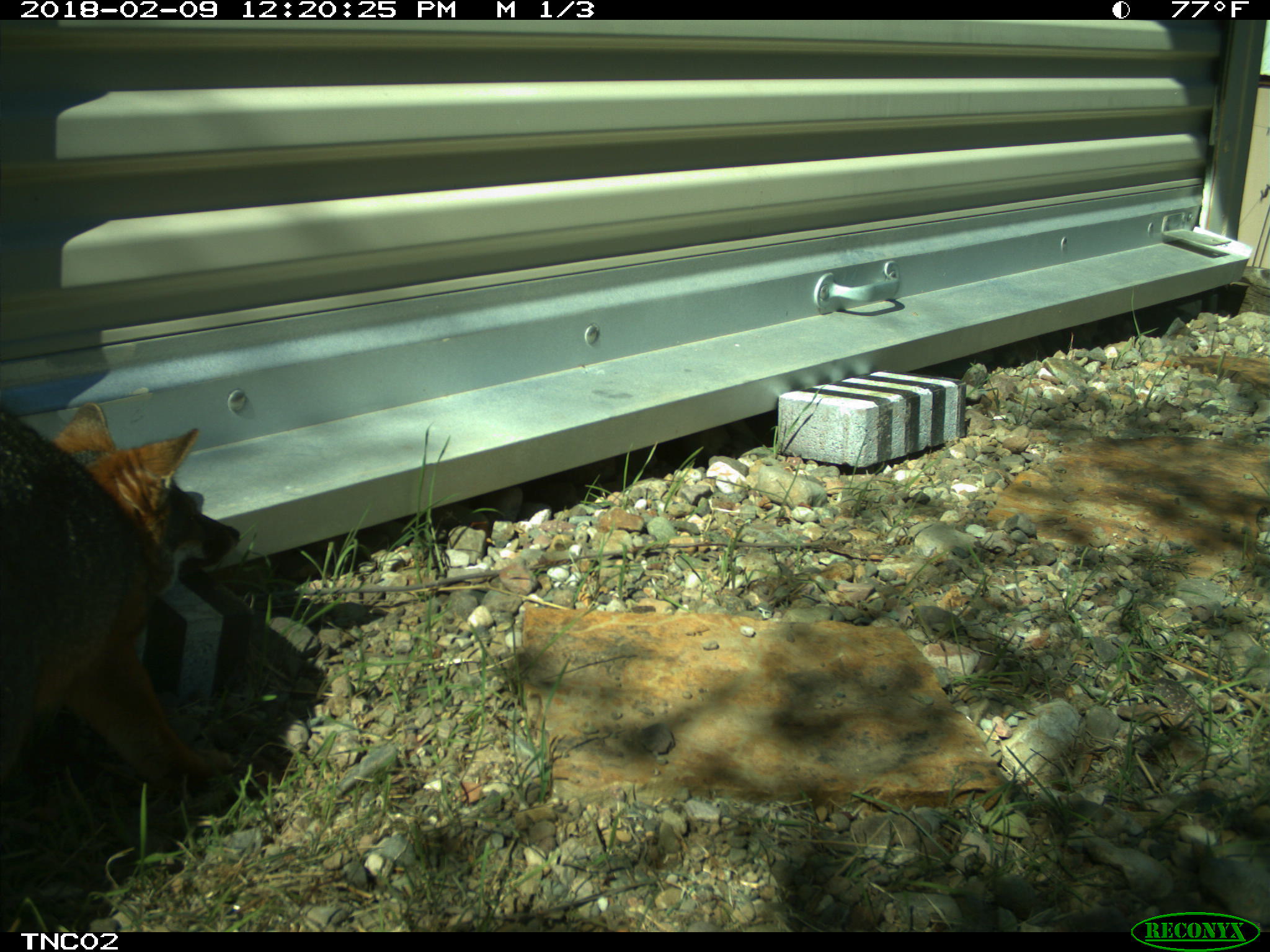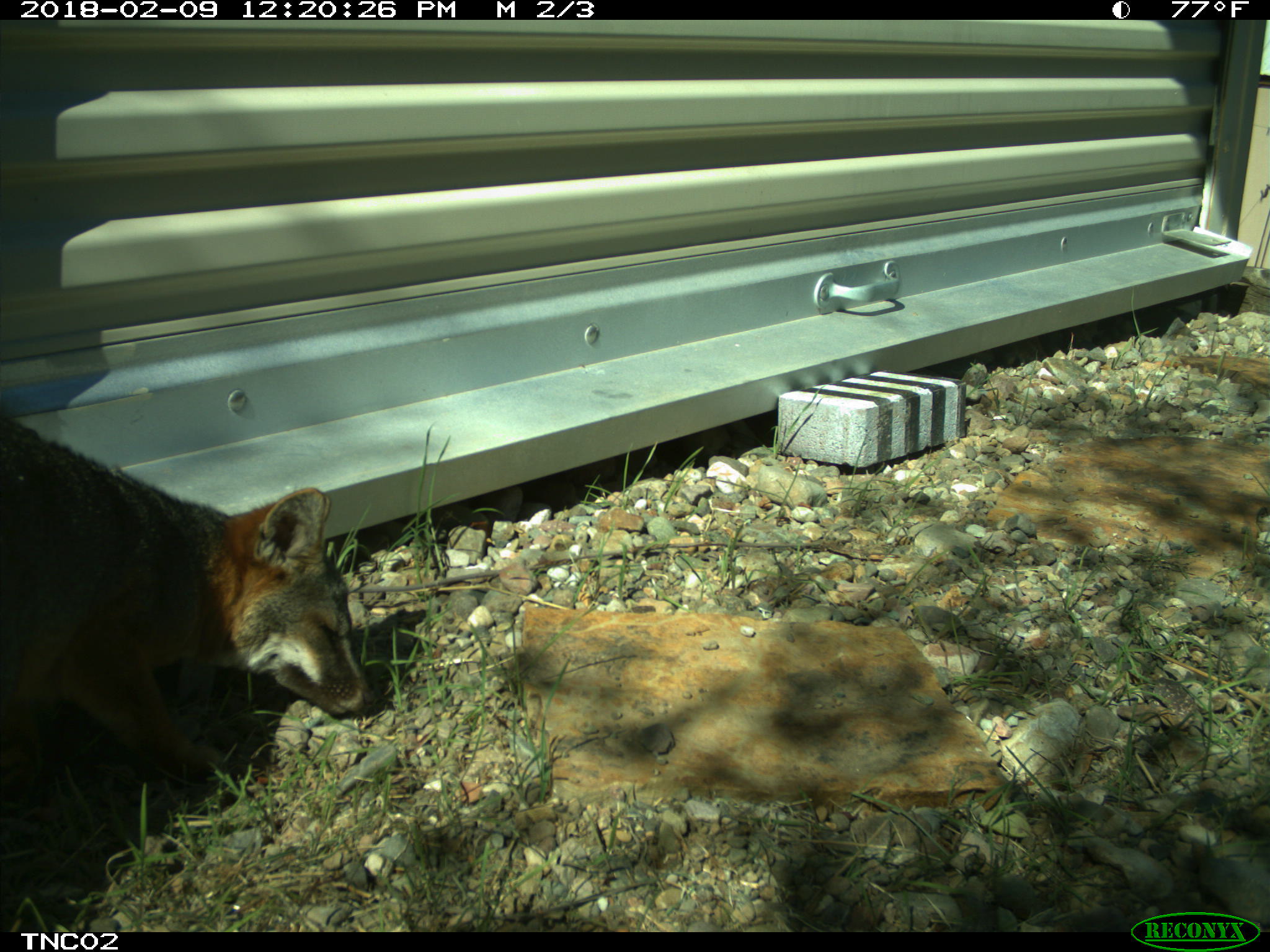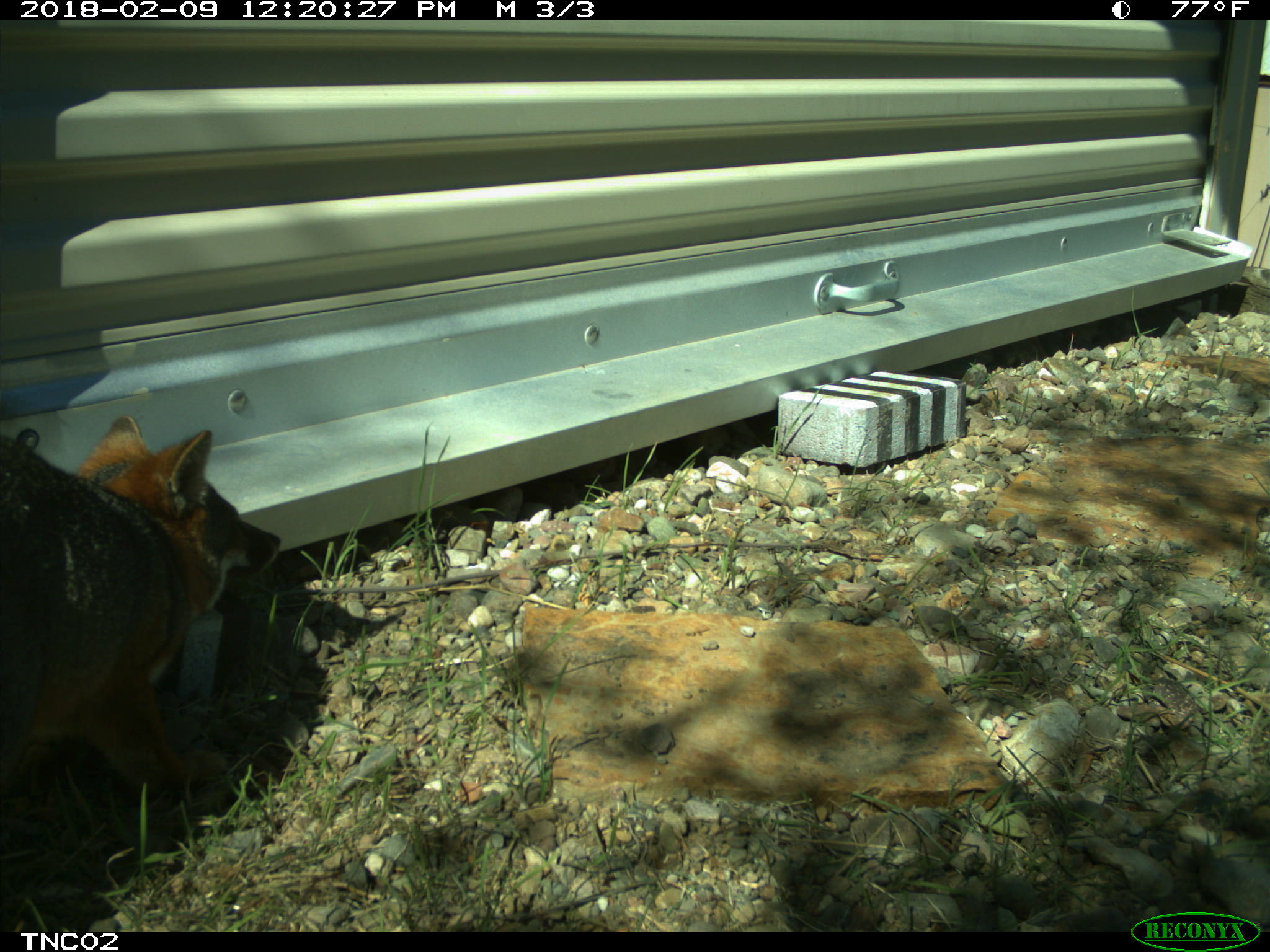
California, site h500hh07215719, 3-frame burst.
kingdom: Animalia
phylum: Chordata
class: Mammalia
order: Carnivora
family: Canidae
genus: Urocyon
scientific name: Urocyon littoralis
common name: island fox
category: fox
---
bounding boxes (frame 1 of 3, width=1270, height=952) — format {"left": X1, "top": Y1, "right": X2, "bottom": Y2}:
fox: {"left": 0, "top": 403, "right": 239, "bottom": 795}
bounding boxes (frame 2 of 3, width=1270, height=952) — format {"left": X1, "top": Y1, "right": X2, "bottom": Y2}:
fox: {"left": 0, "top": 414, "right": 381, "bottom": 837}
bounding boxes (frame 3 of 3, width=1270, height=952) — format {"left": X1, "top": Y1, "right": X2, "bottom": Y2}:
fox: {"left": 0, "top": 416, "right": 280, "bottom": 800}